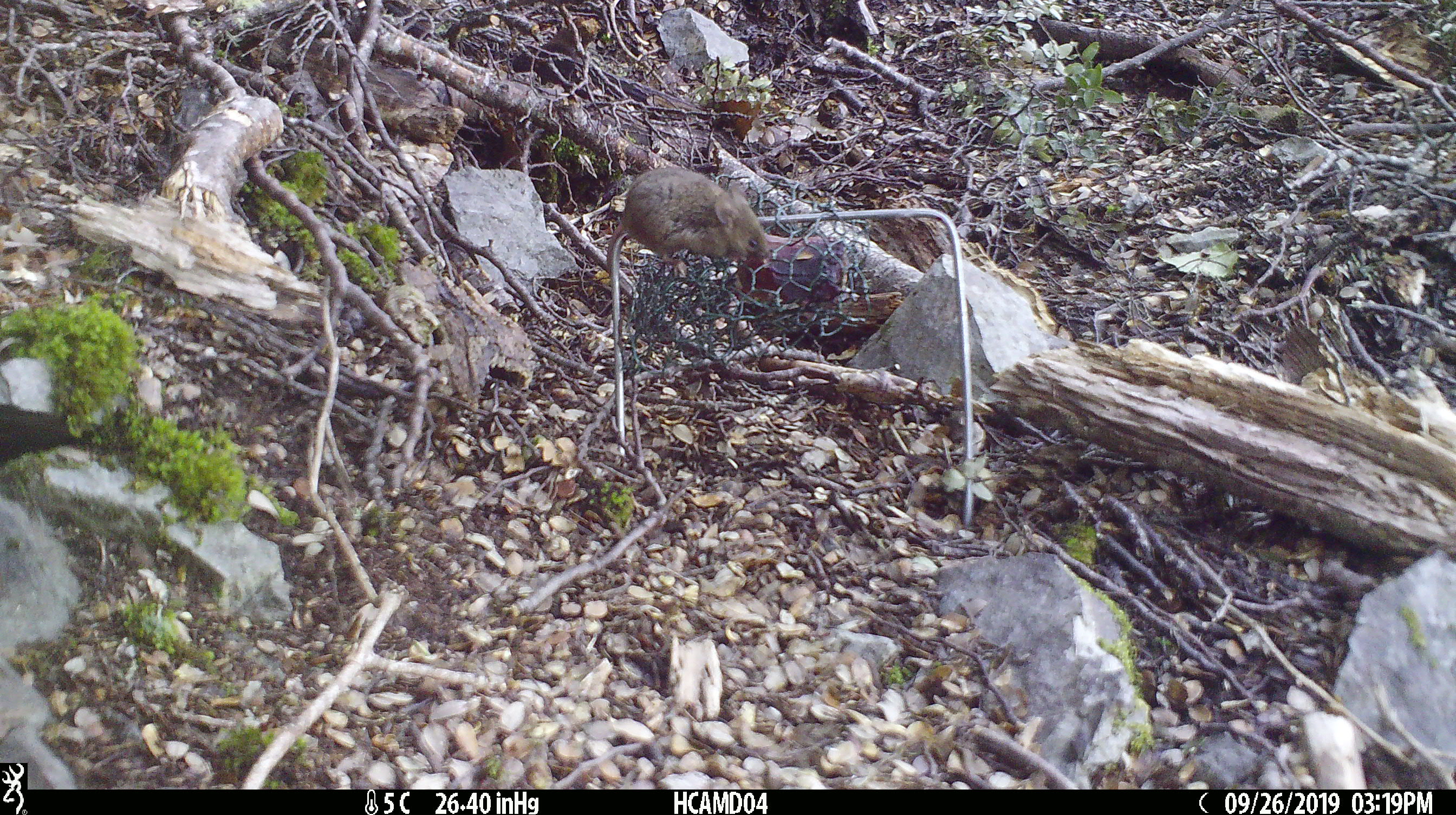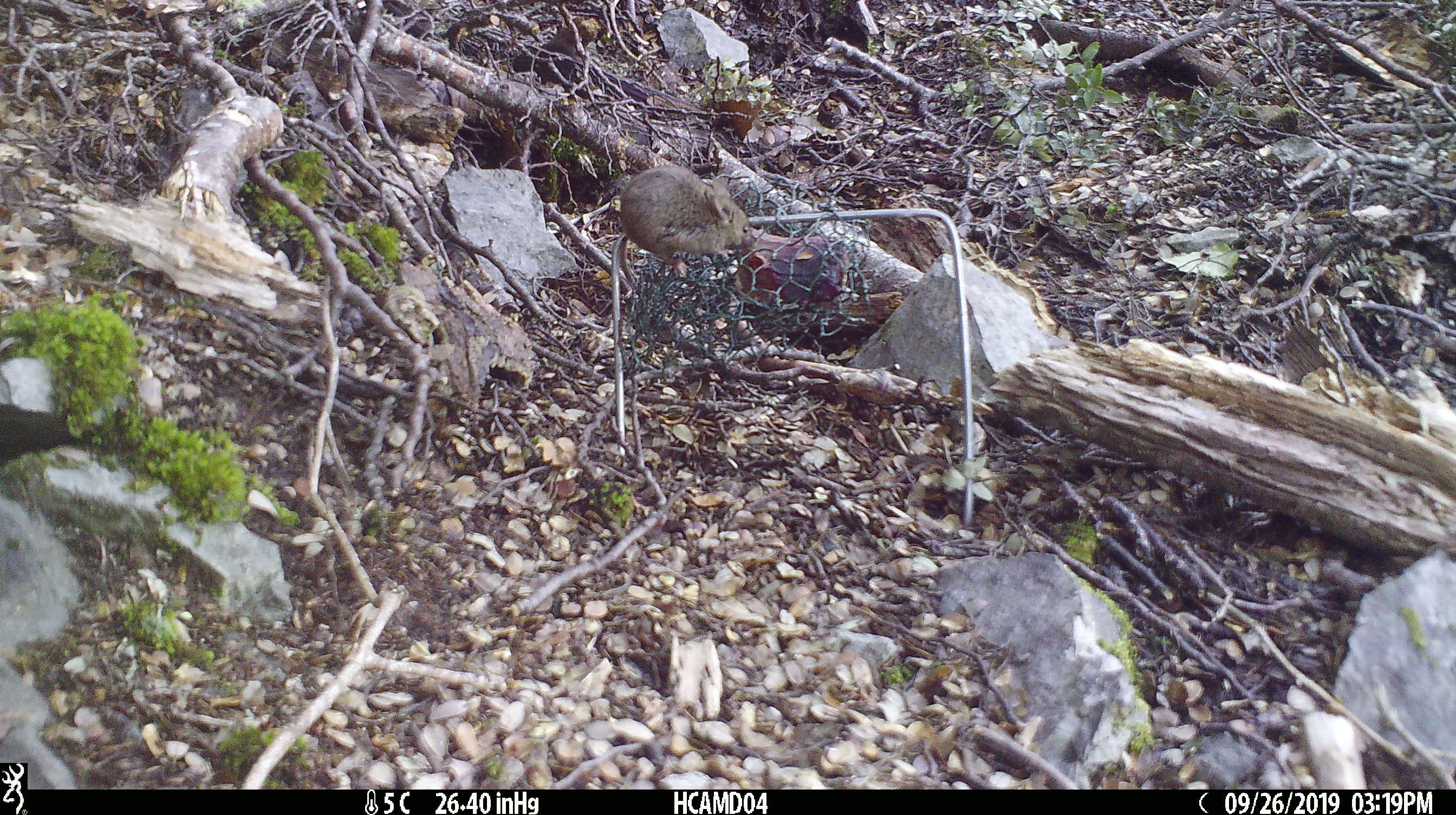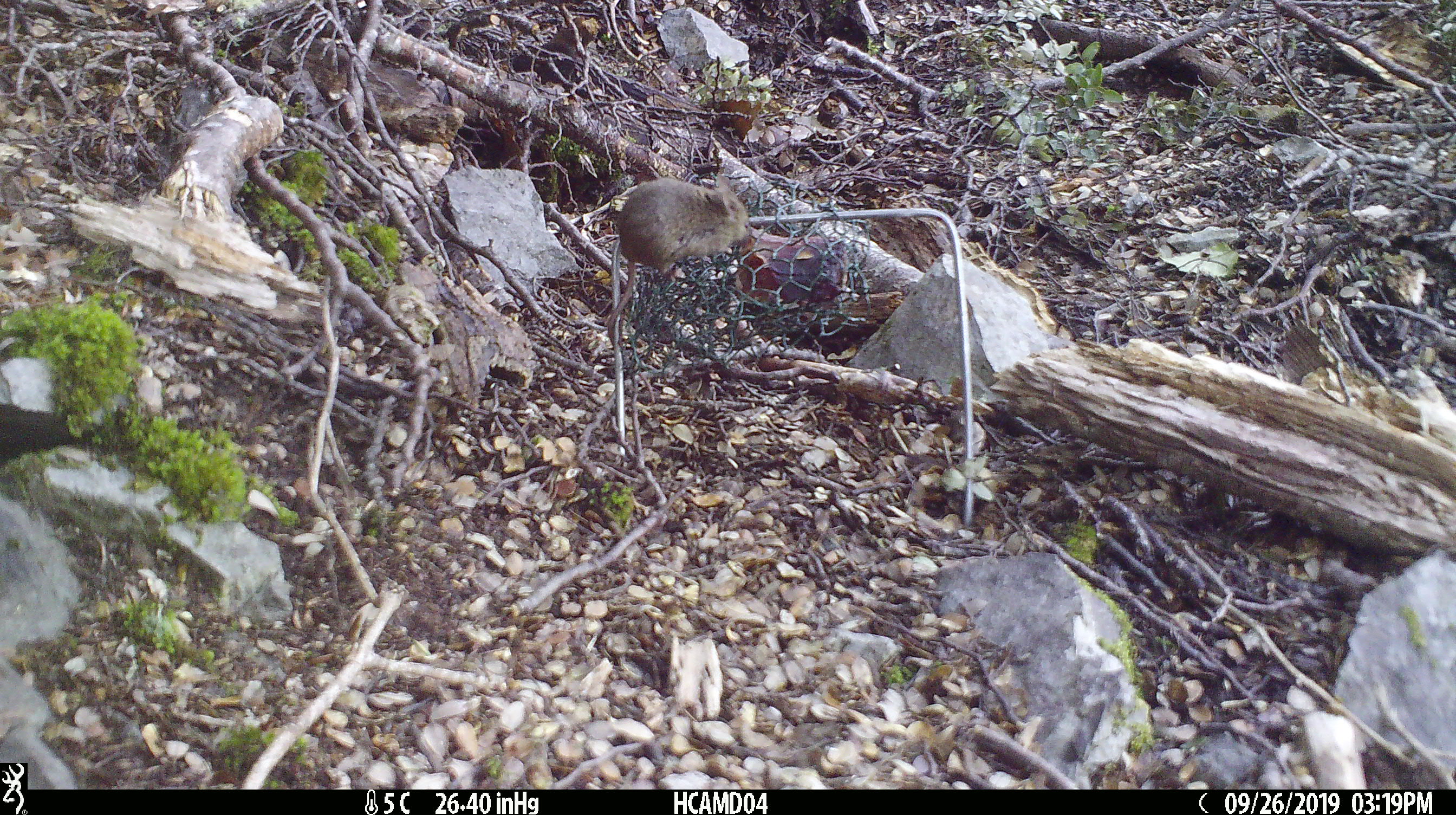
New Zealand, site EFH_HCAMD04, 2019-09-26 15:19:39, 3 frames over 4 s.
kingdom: Animalia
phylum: Chordata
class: Mammalia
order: Rodentia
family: Muridae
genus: Mus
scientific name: Mus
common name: mouse